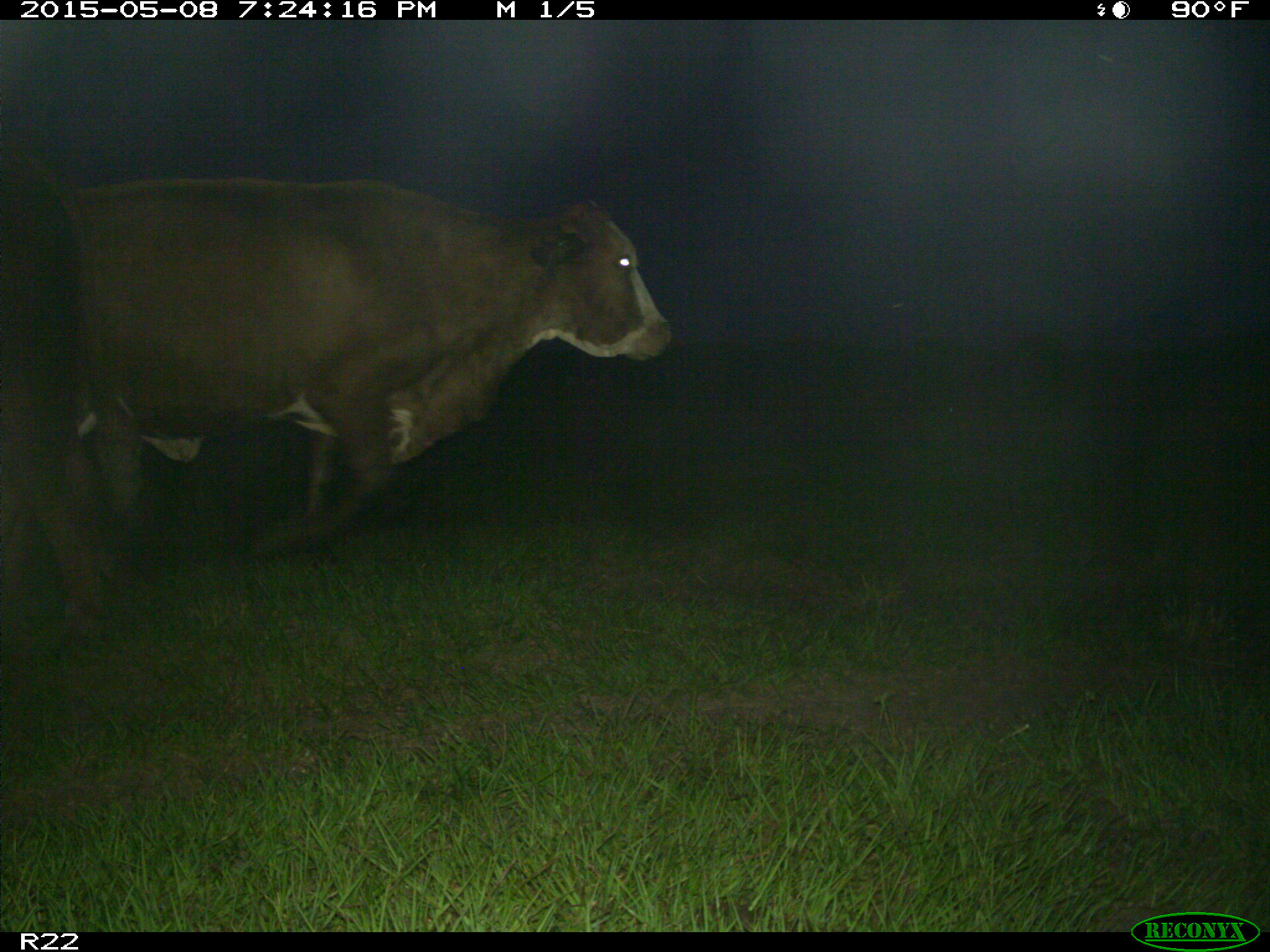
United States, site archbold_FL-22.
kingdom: Animalia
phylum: Chordata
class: Mammalia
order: Artiodactyla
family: Bovidae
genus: Bos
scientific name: Bos taurus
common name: domestic cow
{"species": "Bos taurus (domestic cow)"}